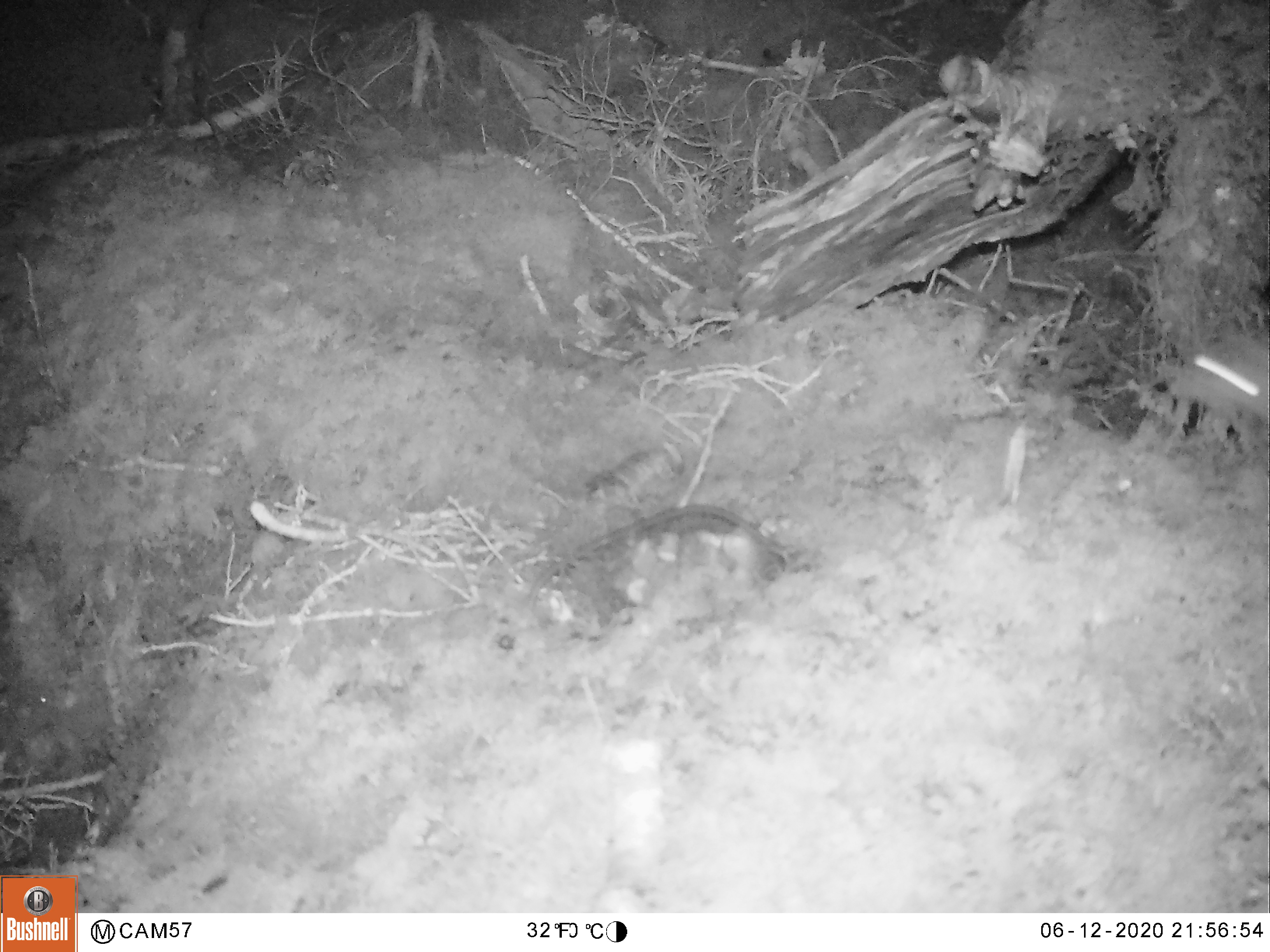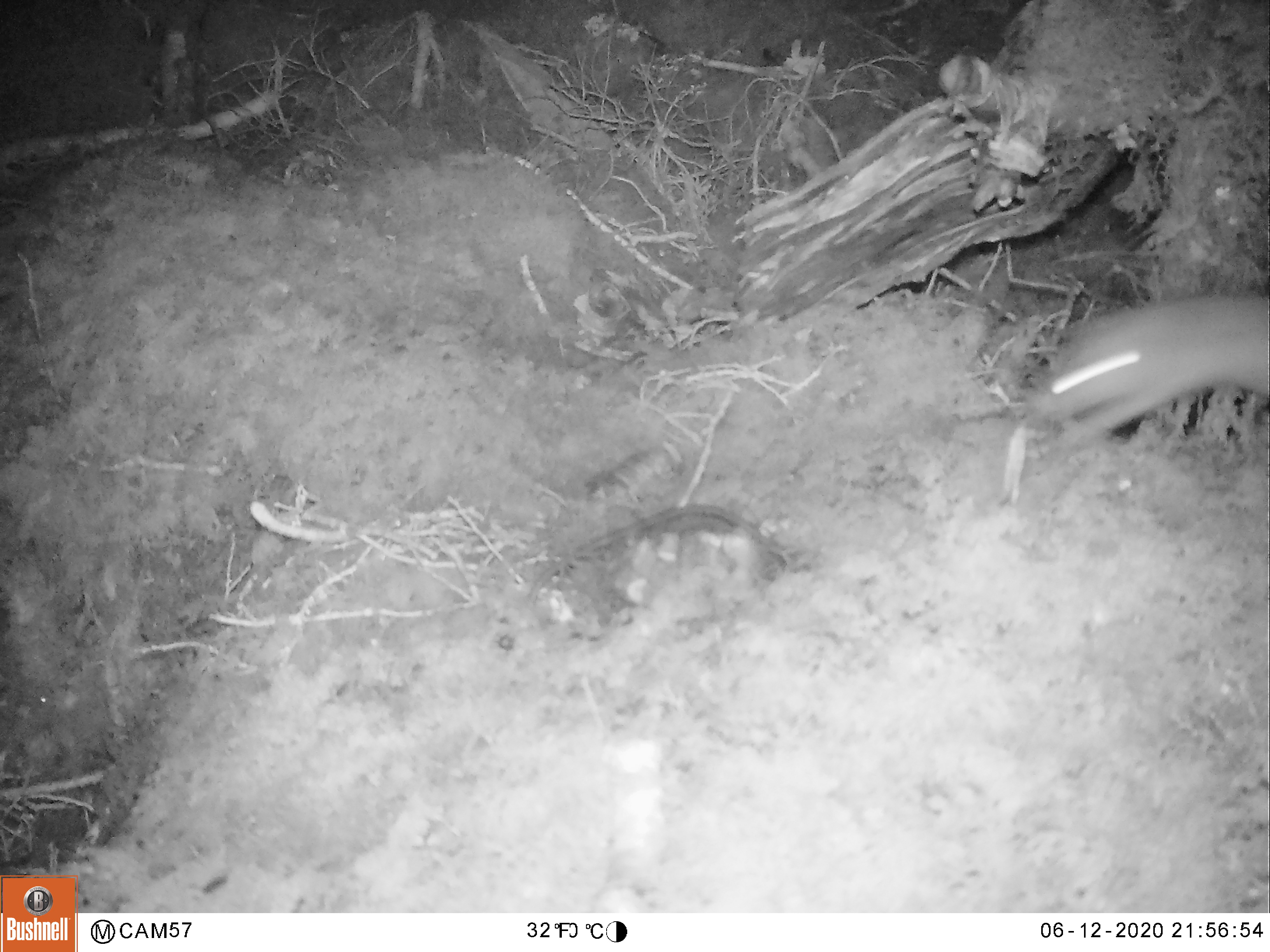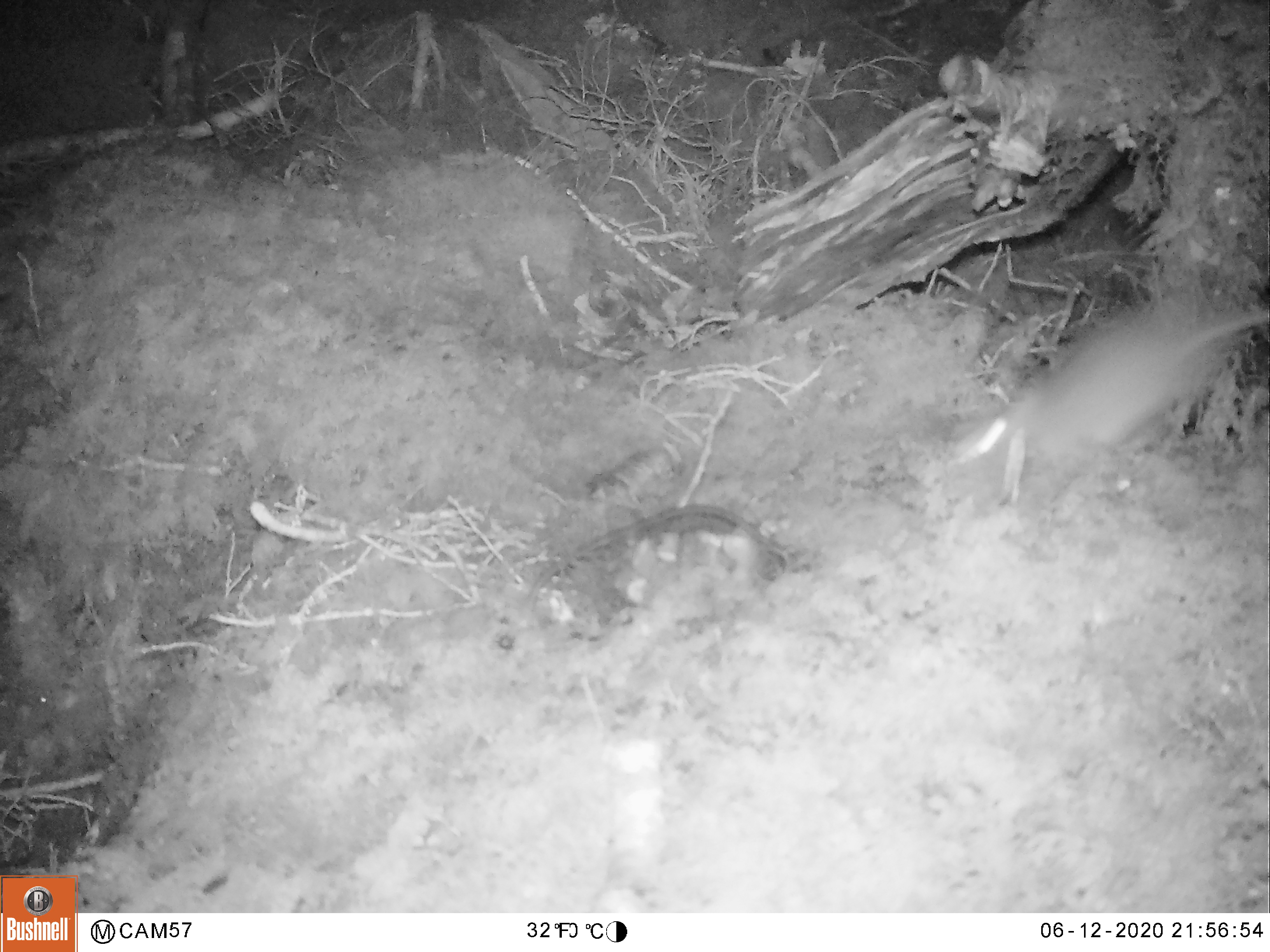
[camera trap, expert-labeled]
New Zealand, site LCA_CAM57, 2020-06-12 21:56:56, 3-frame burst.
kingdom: Animalia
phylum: Chordata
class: Mammalia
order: Rodentia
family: Muridae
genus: Rattus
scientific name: Rattus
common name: rat